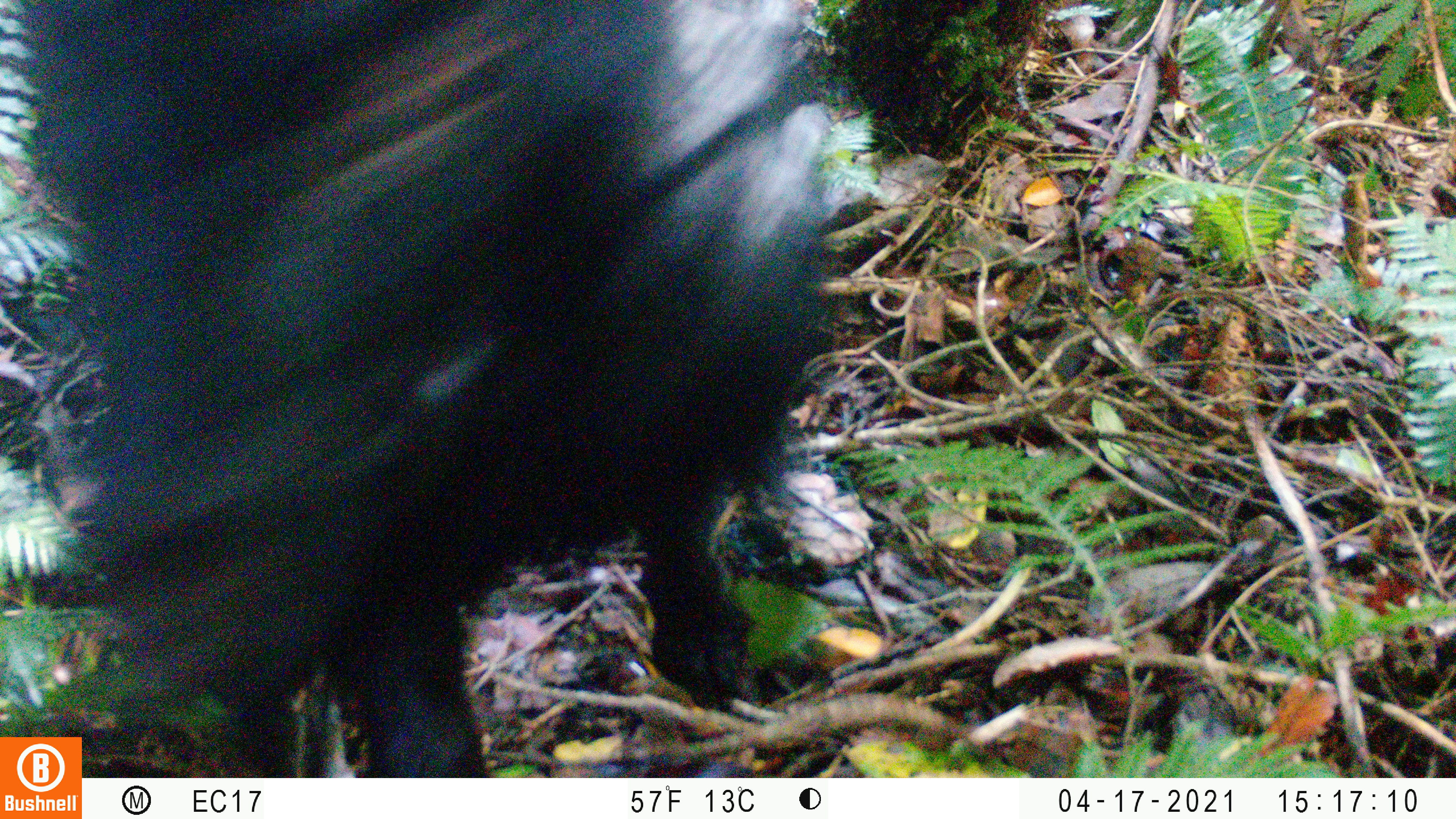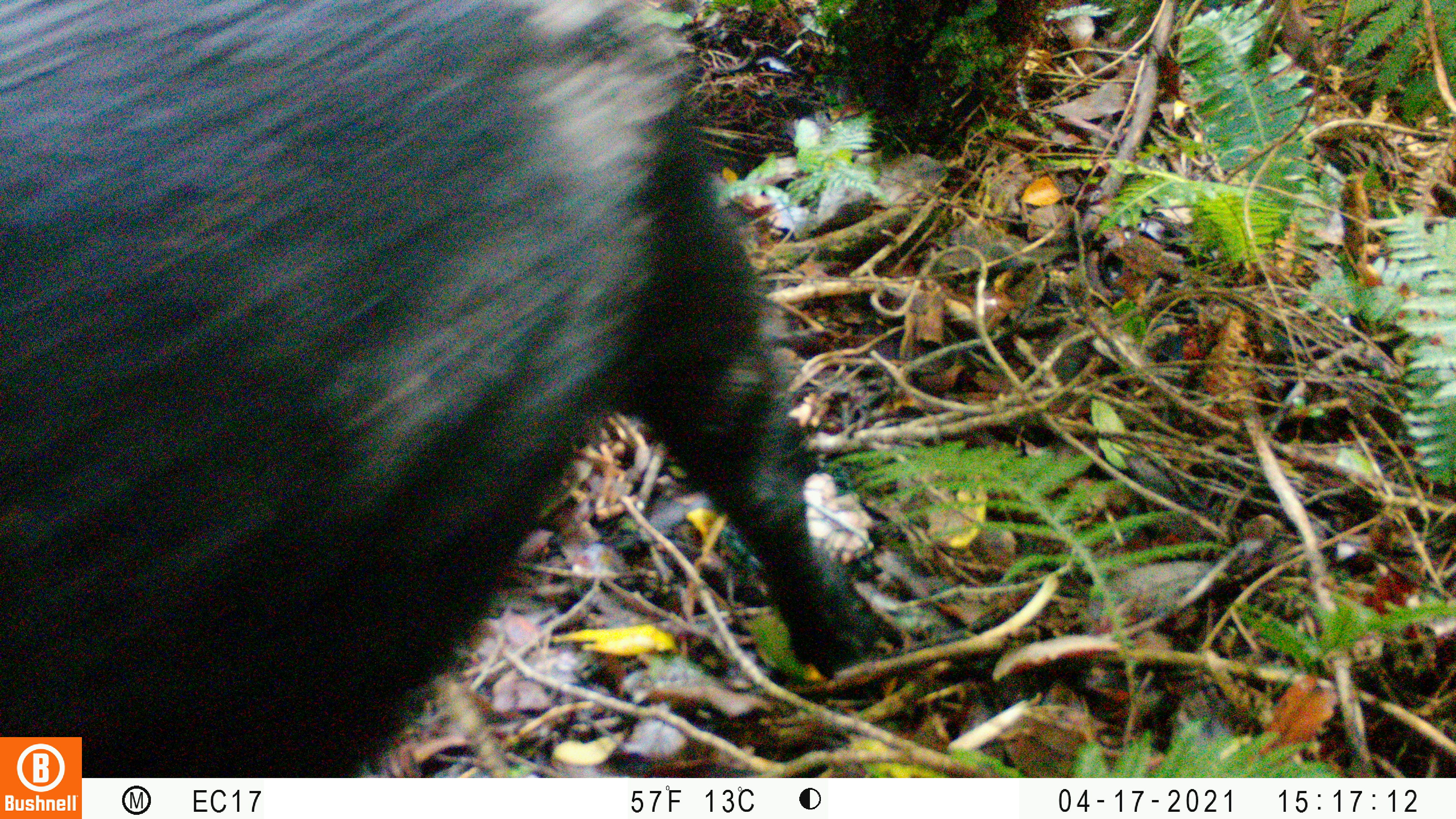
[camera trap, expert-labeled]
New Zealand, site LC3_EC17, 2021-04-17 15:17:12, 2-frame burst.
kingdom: Animalia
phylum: Chordata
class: Mammalia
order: Artiodactyla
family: Suidae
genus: Sus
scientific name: Sus scrofa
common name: pig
Pig (Sus scrofa).